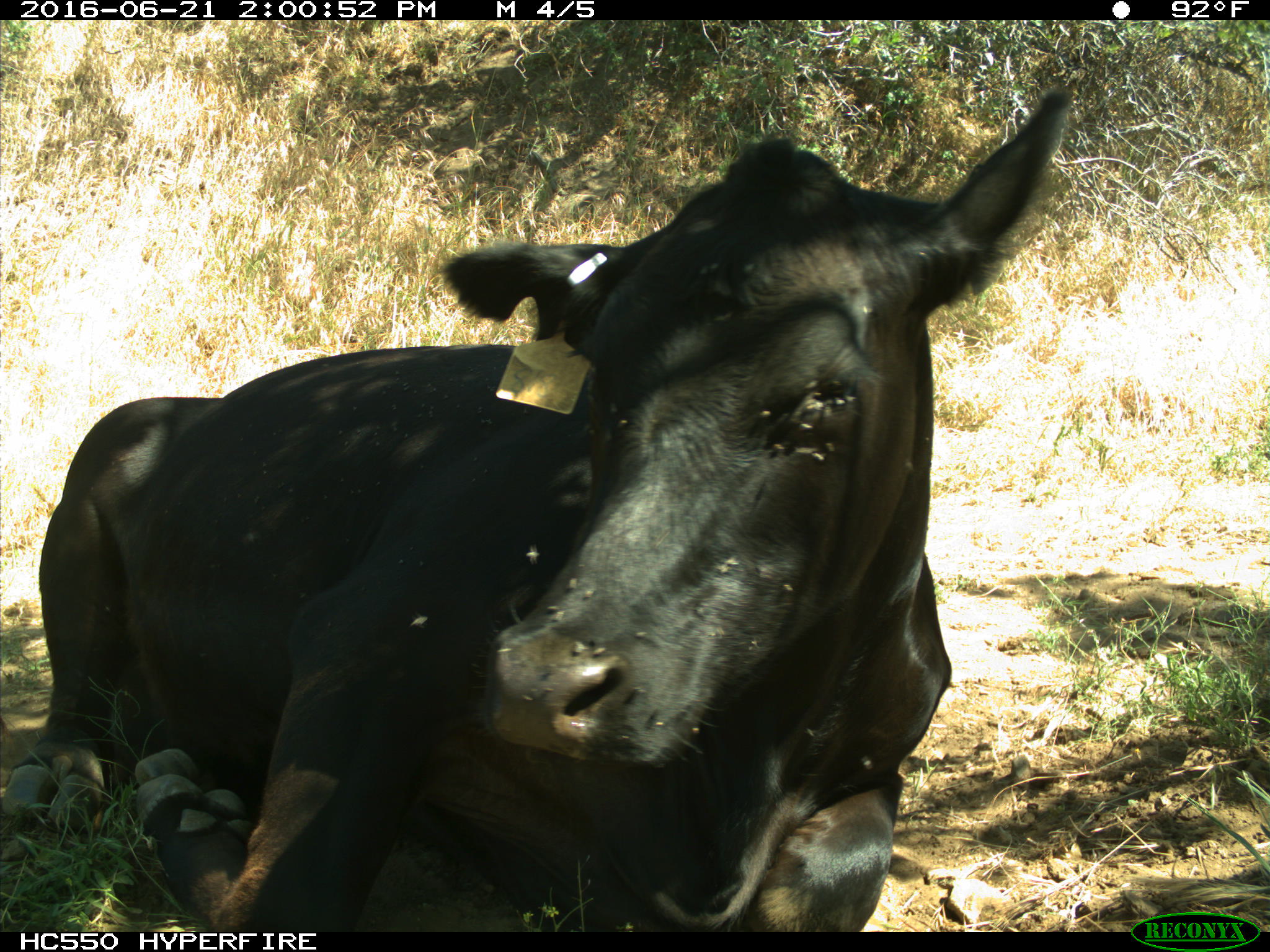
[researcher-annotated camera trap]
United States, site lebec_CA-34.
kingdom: Animalia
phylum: Chordata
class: Mammalia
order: Artiodactyla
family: Bovidae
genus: Bos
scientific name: Bos taurus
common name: domestic cow